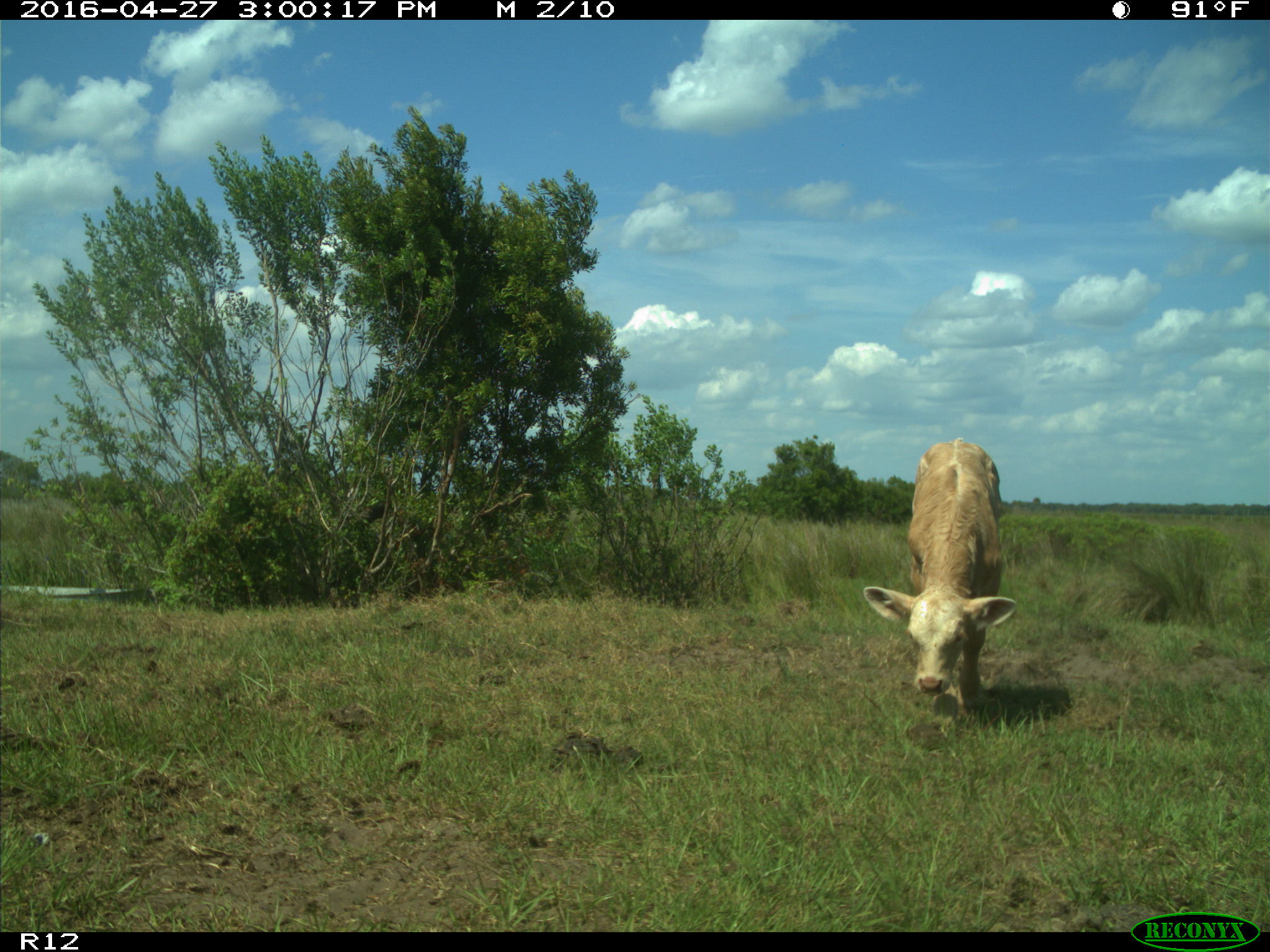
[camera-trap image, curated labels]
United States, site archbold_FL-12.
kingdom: Animalia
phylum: Chordata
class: Mammalia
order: Artiodactyla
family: Bovidae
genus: Bos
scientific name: Bos taurus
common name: domestic cow